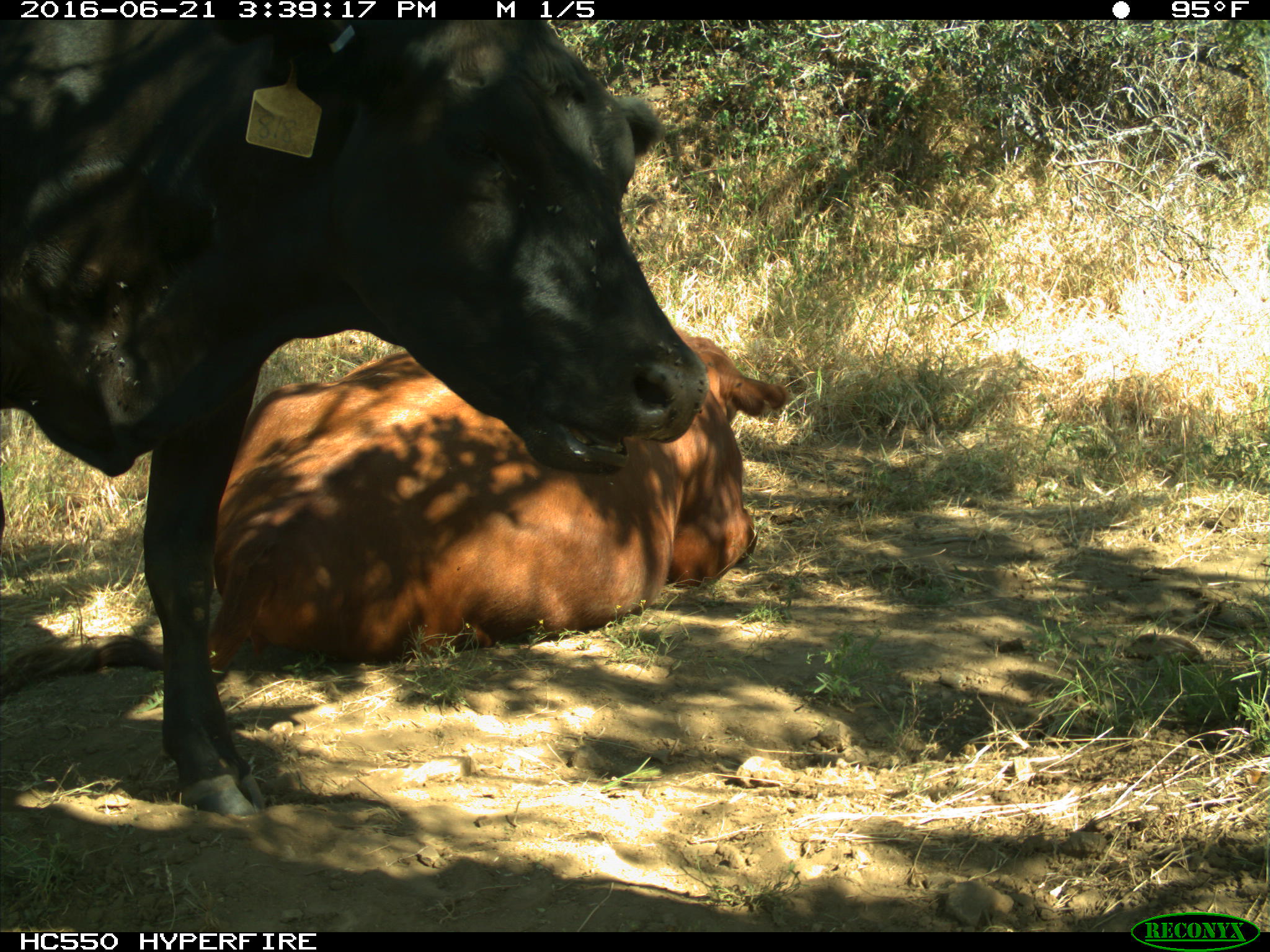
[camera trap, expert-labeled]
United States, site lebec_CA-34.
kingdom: Animalia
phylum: Chordata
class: Mammalia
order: Artiodactyla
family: Bovidae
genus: Bos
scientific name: Bos taurus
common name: domestic cow